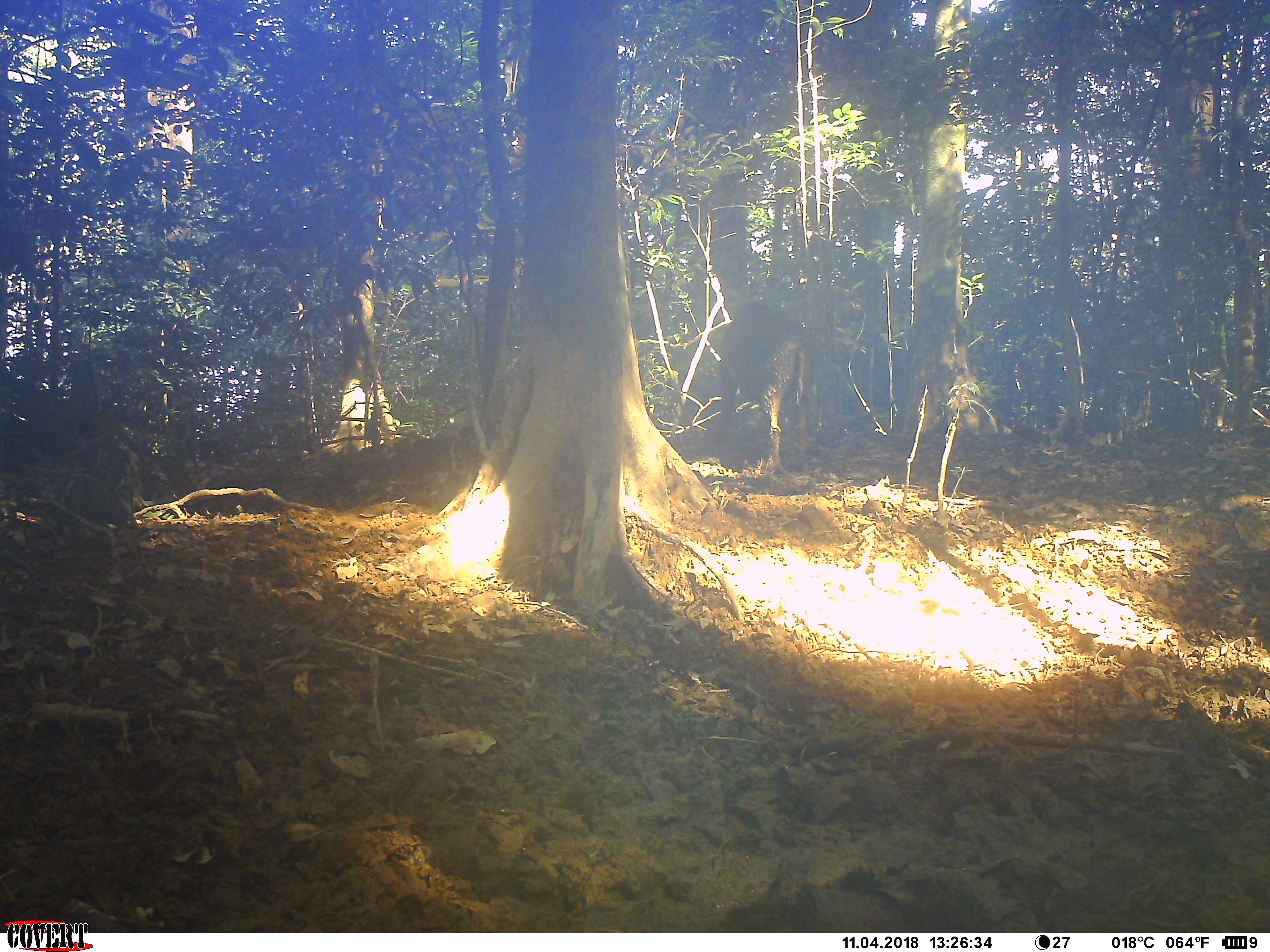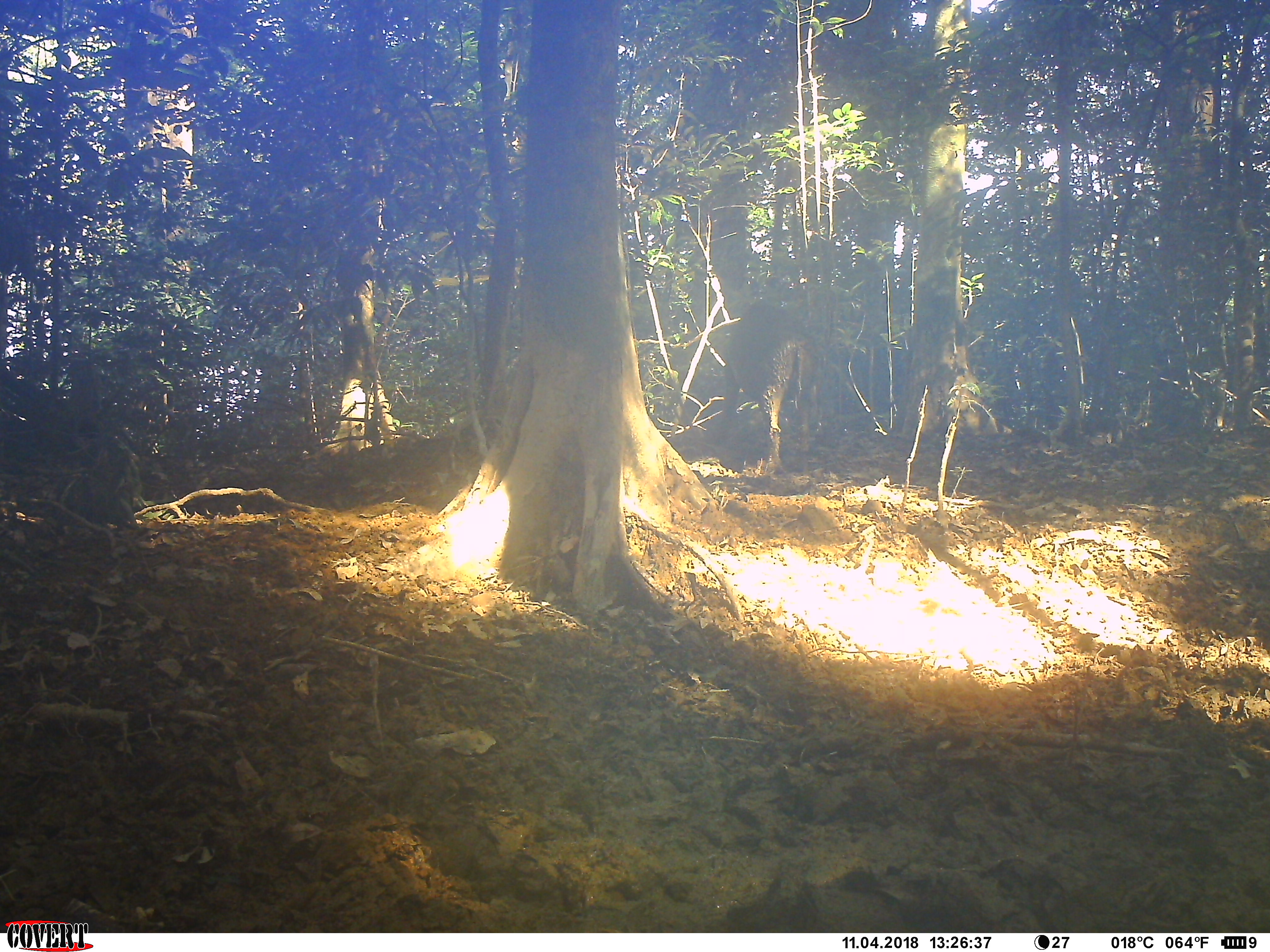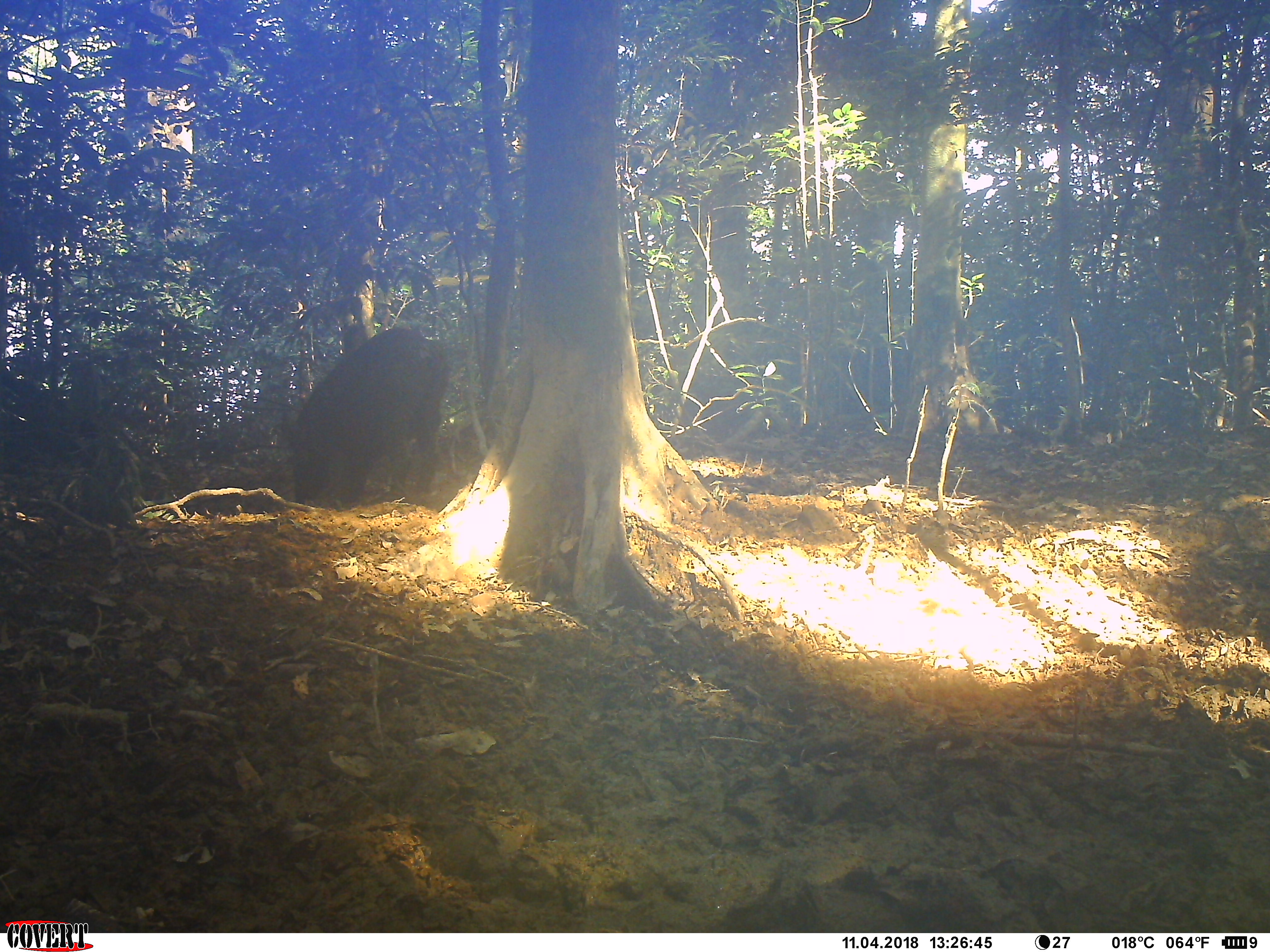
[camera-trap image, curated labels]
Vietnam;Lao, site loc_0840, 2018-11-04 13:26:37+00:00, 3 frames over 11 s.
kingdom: Animalia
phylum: Chordata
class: Mammalia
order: Artiodactyla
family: Suidae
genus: Sus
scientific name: Sus scrofa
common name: eurasian wild pig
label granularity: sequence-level